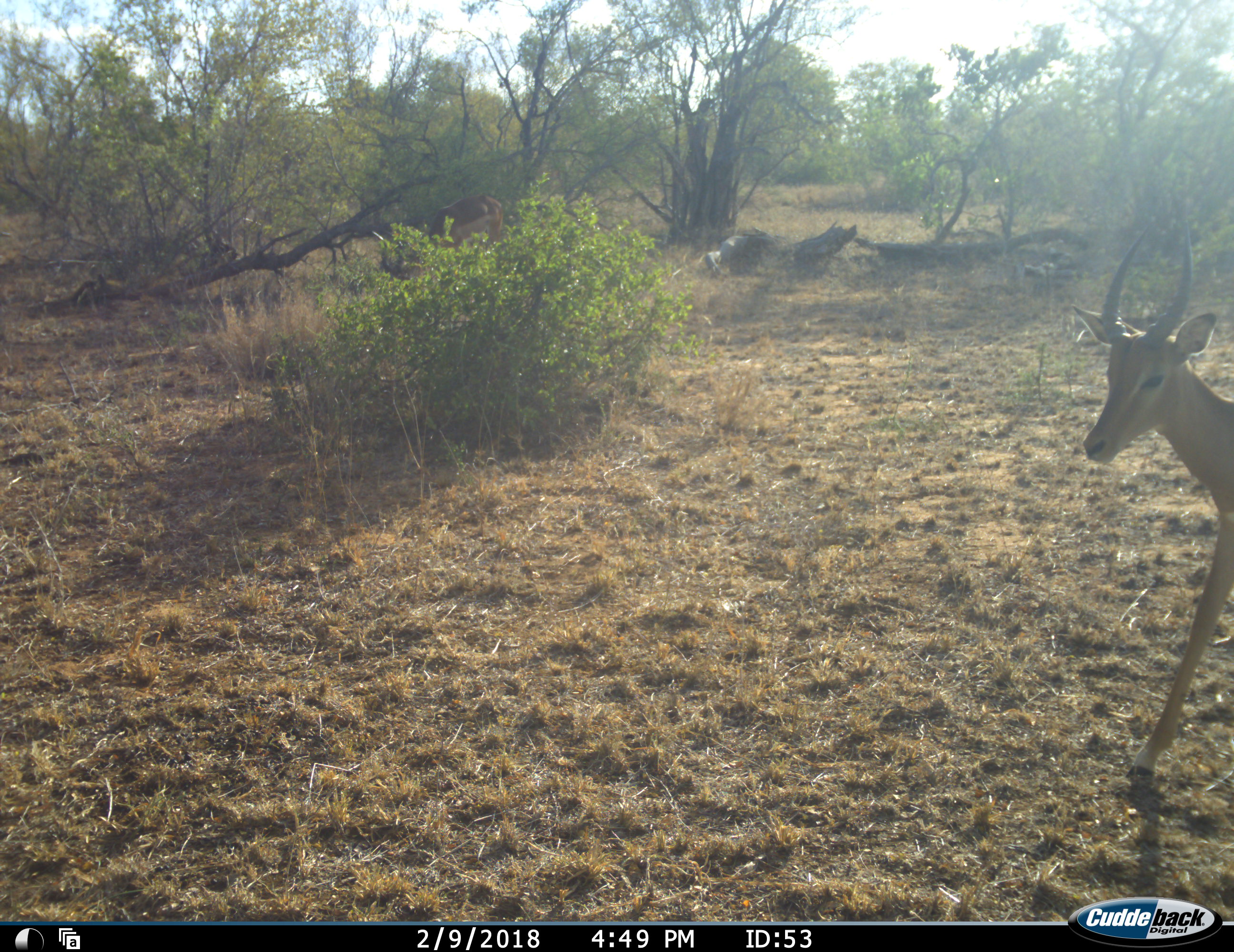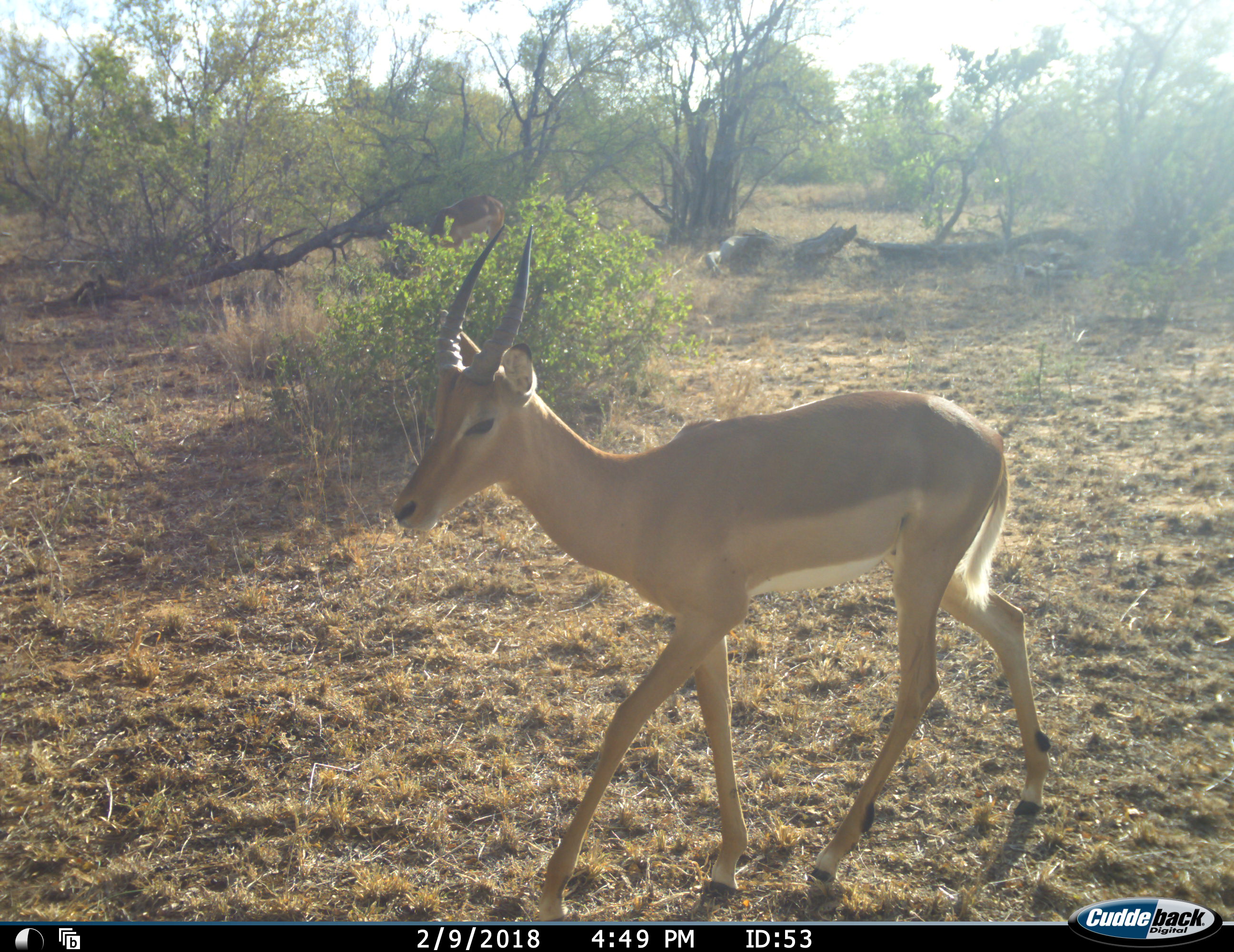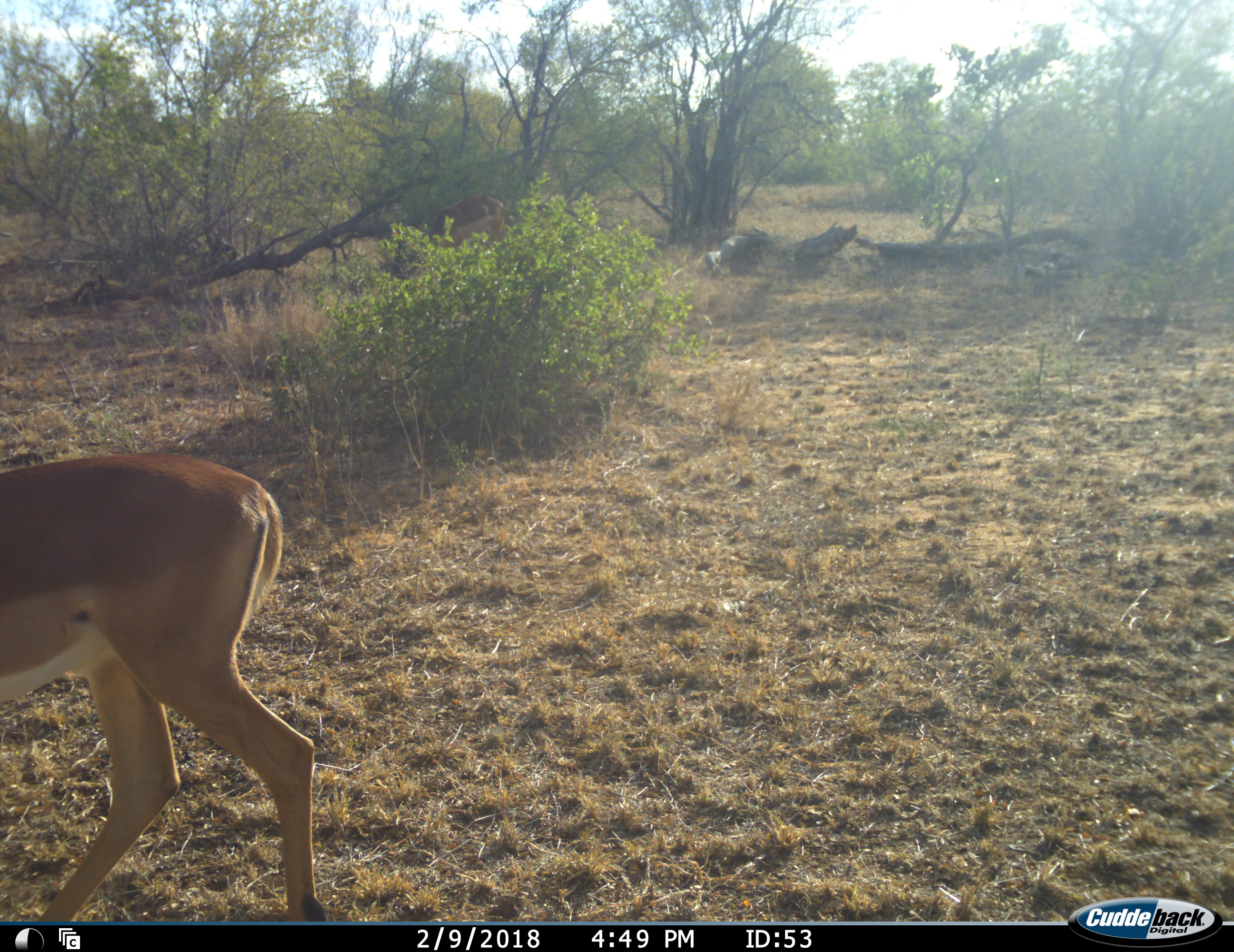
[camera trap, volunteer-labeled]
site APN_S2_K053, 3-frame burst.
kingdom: Animalia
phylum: Chordata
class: Mammalia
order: Artiodactyla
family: Bovidae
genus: Aepyceros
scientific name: Aepyceros melampus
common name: impala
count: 1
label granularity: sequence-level